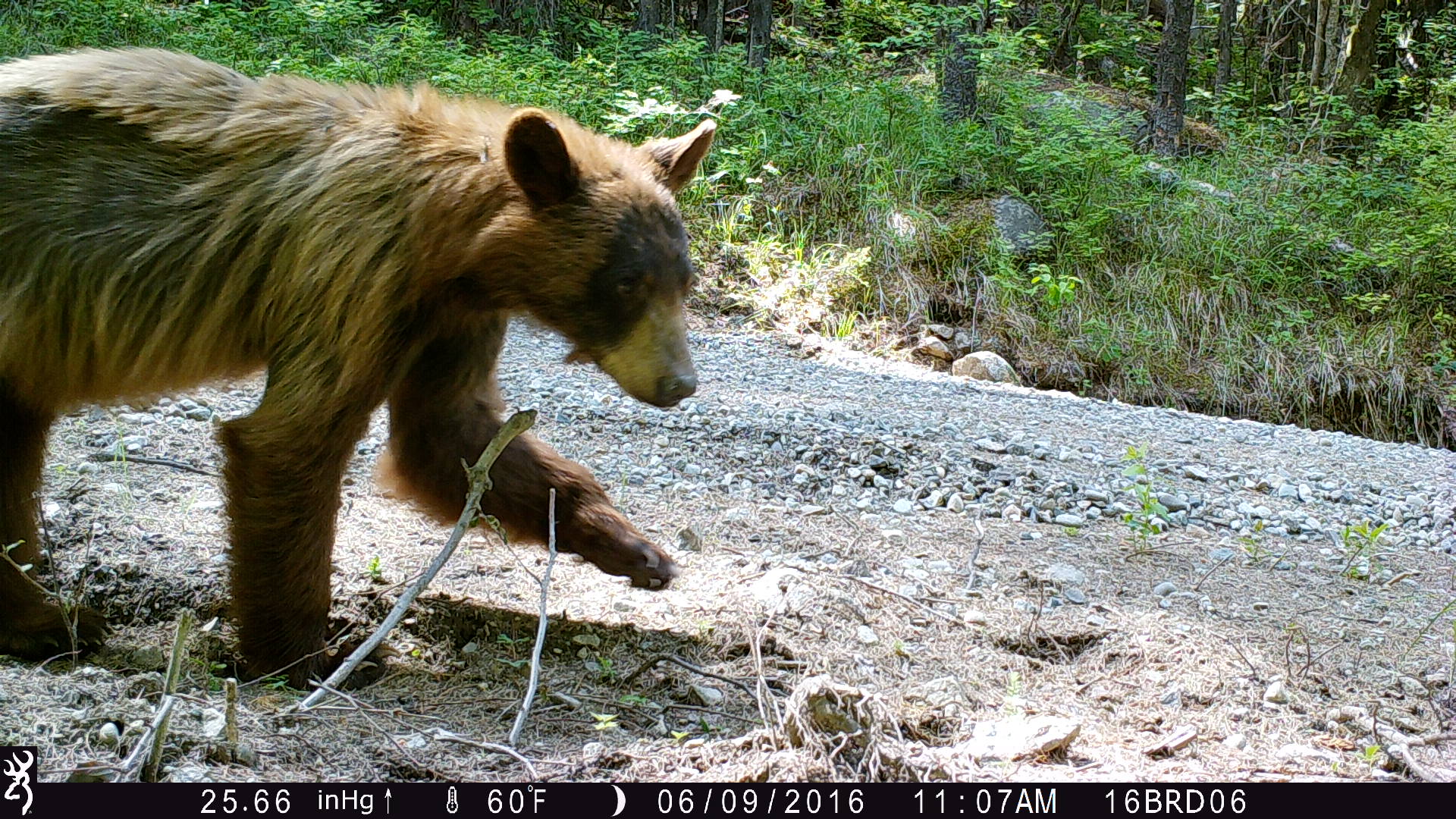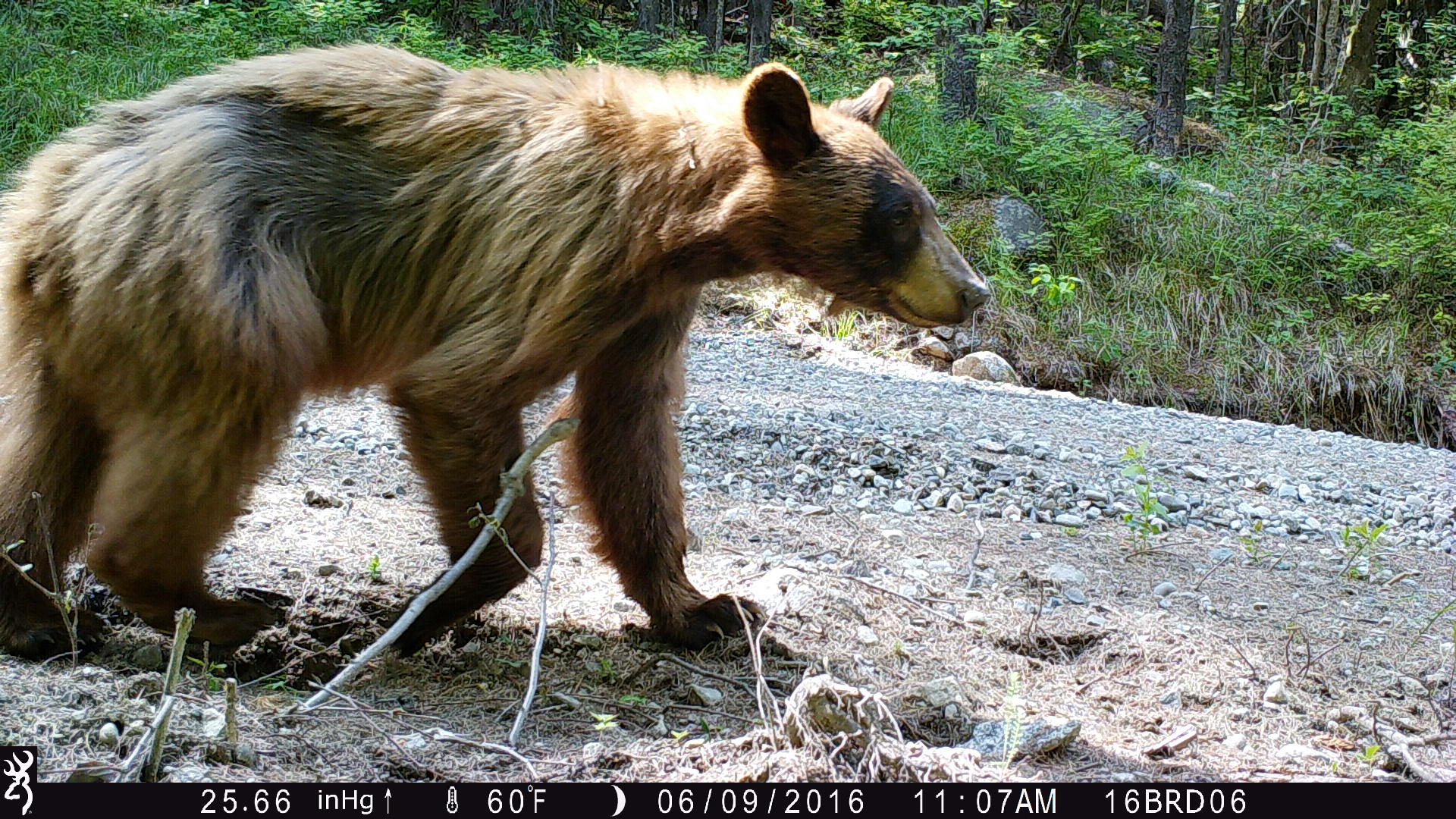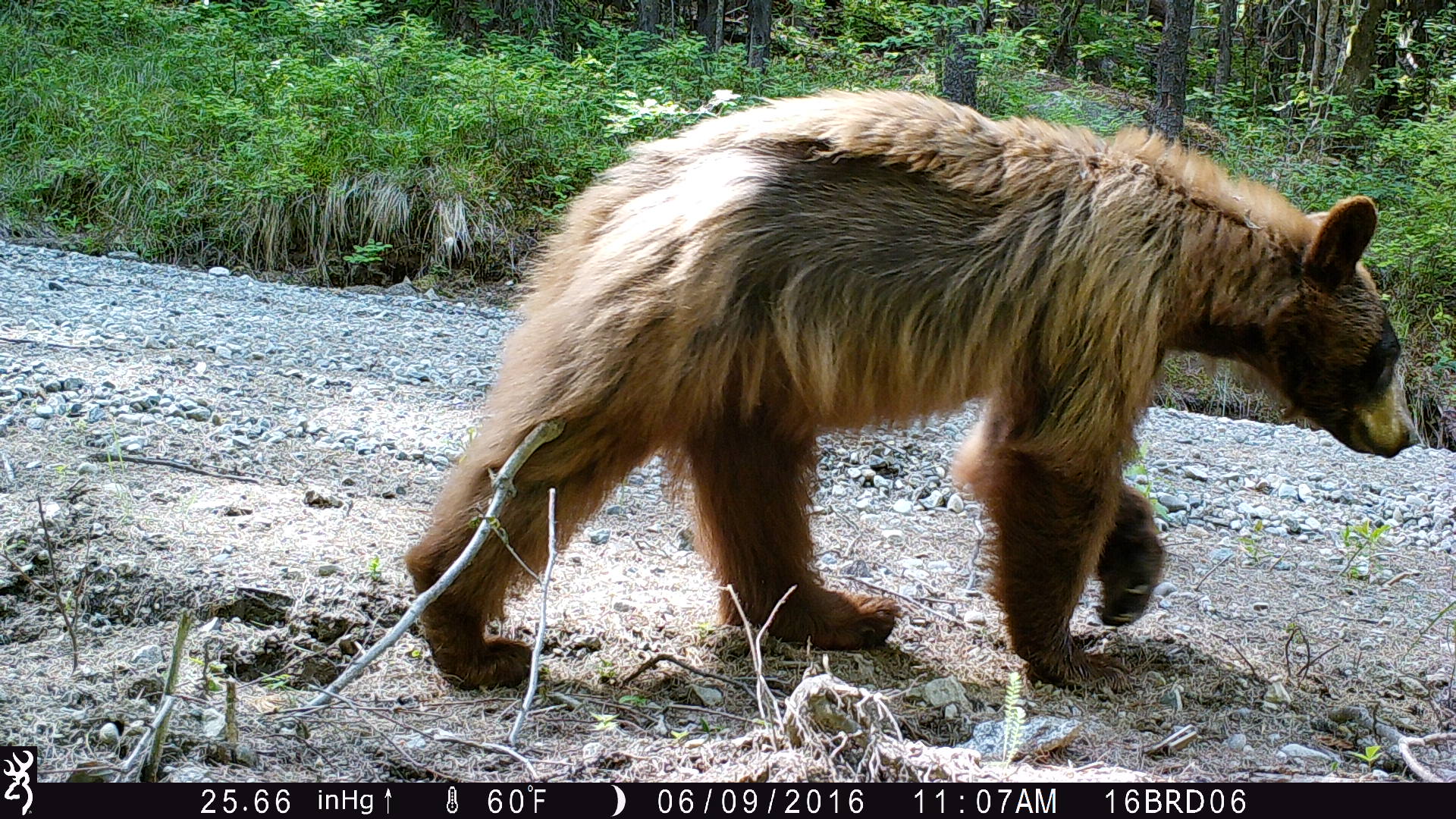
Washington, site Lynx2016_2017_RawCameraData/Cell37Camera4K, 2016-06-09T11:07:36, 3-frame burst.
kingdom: Animalia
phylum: Chordata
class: Mammalia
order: Carnivora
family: Ursidae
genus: Ursus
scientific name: Ursus americanus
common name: american black bear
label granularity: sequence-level